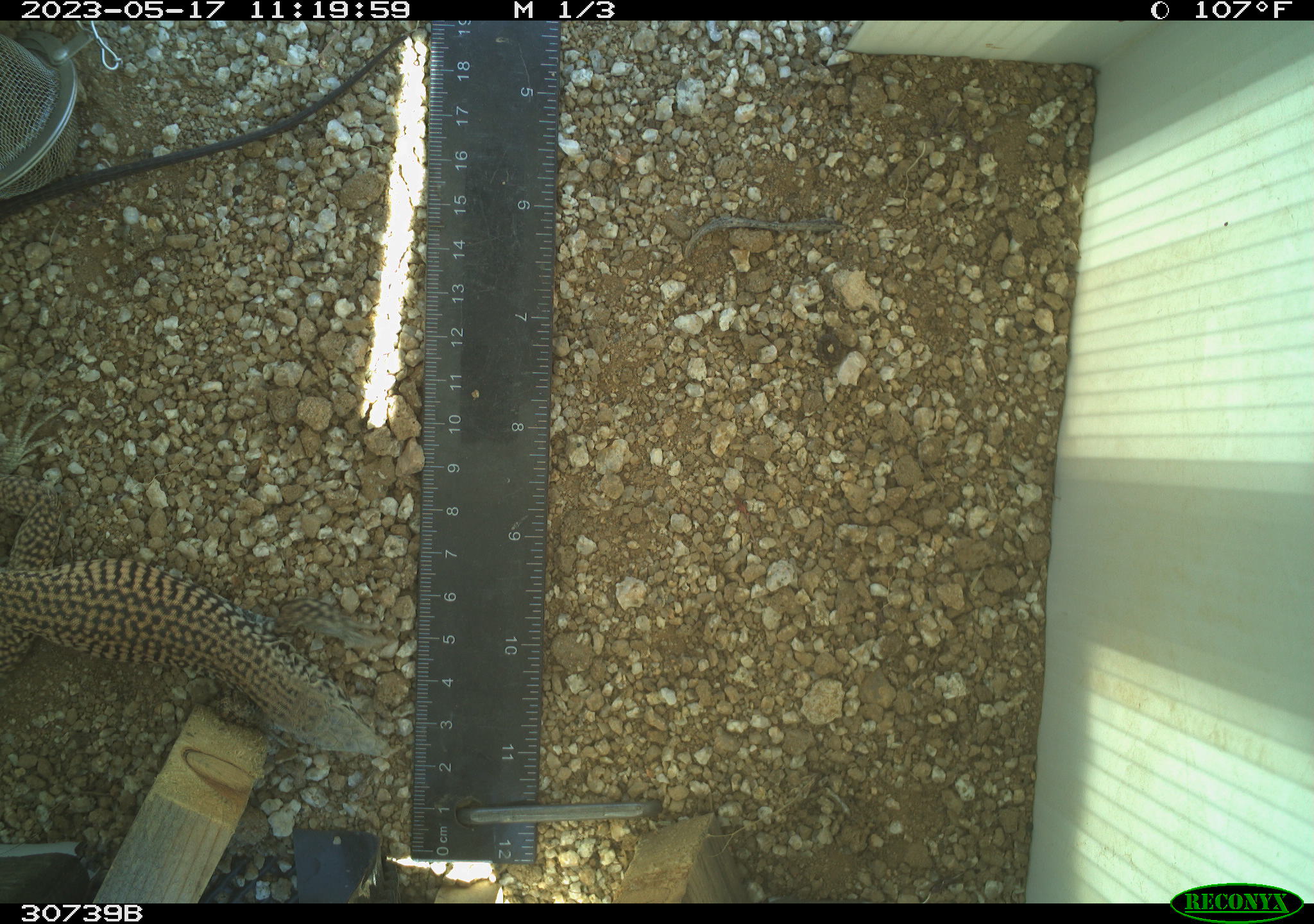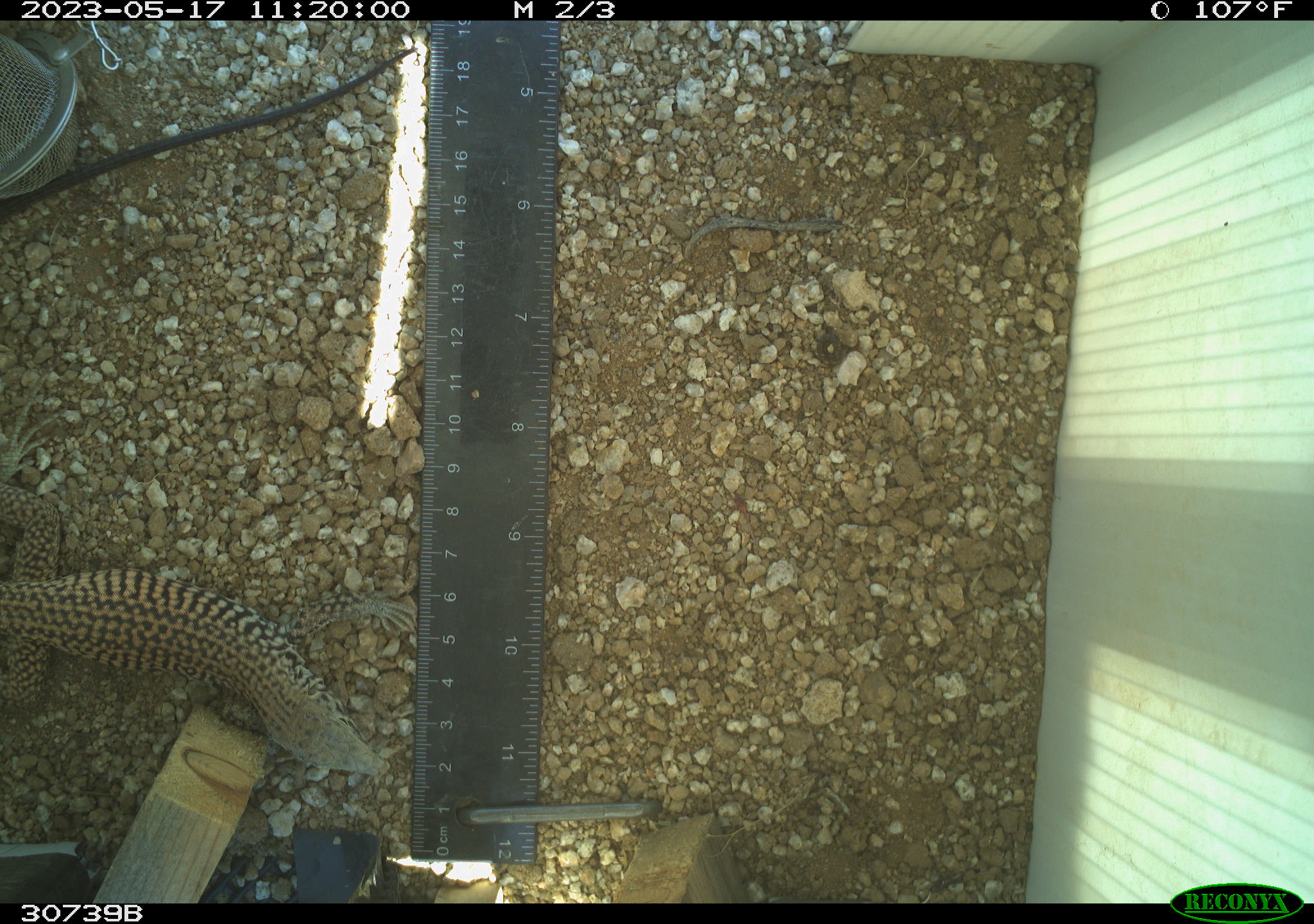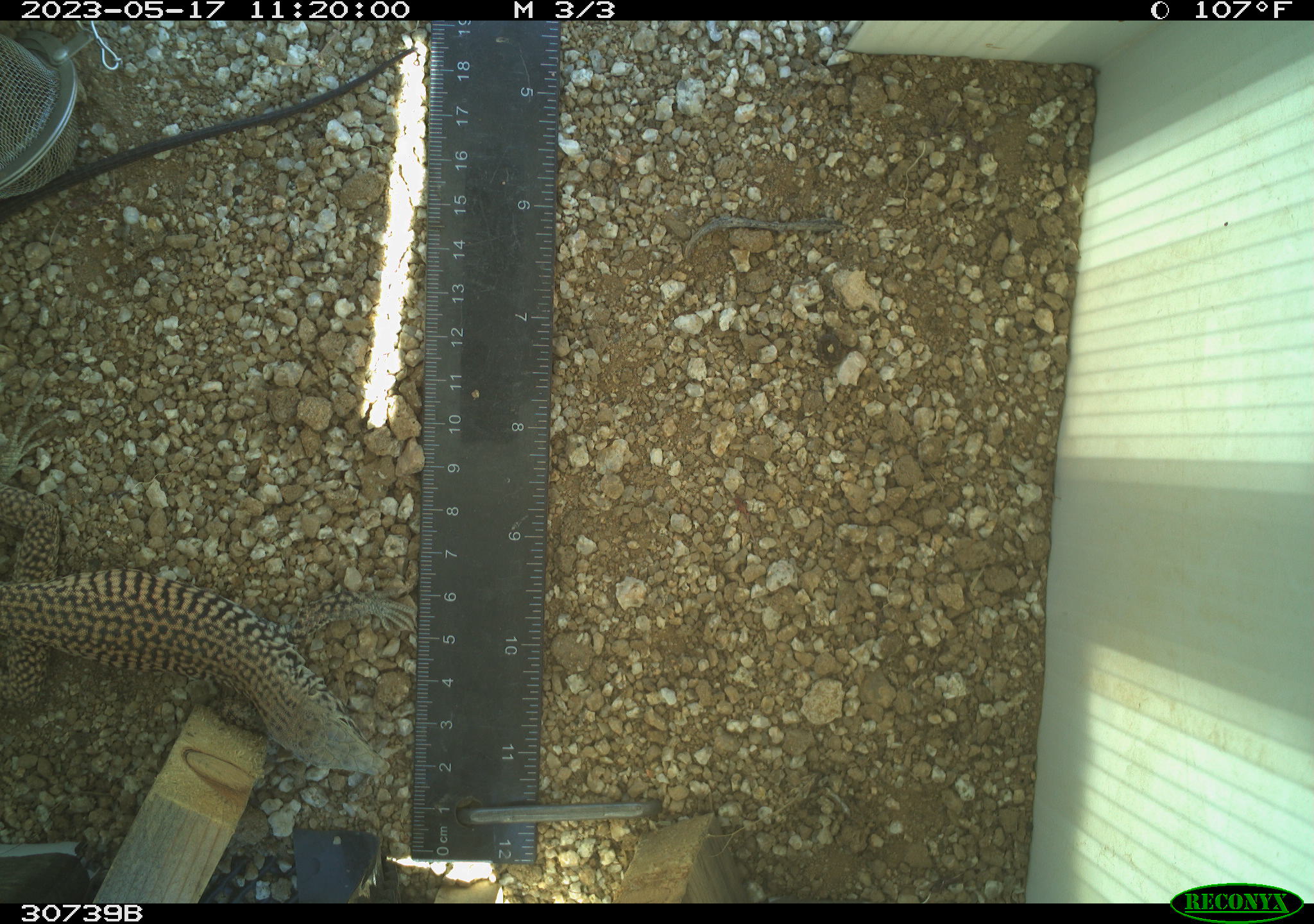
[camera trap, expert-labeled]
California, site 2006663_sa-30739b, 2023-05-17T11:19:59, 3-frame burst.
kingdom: Animalia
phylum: Chordata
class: Reptilia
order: Squamata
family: Teiidae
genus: Aspidoscelis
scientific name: Aspidoscelis tigris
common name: western whiptail